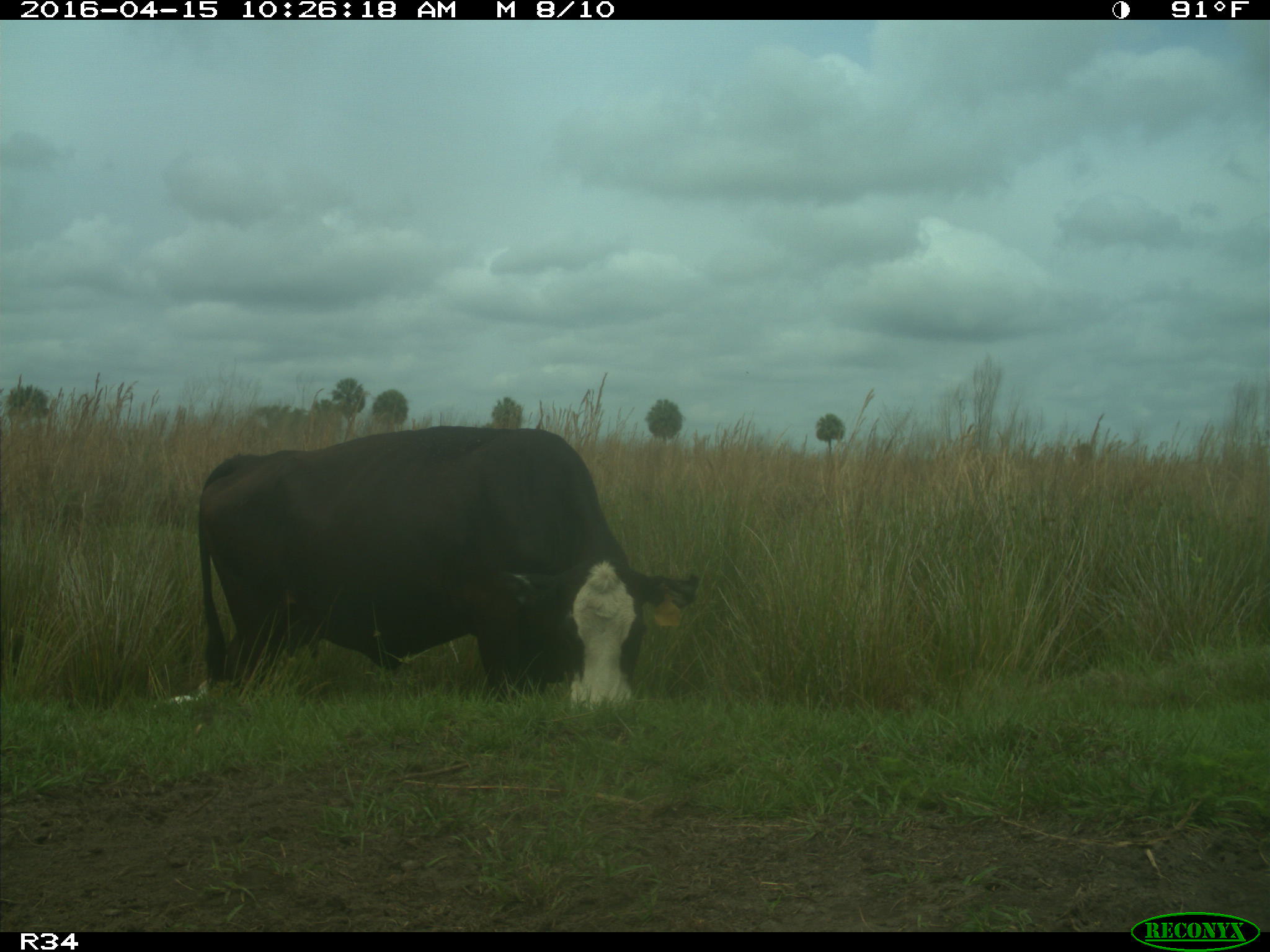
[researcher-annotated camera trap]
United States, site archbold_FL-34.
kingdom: Animalia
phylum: Chordata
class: Mammalia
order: Artiodactyla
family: Bovidae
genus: Bos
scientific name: Bos taurus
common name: domestic cow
Bos taurus (domestic cow).